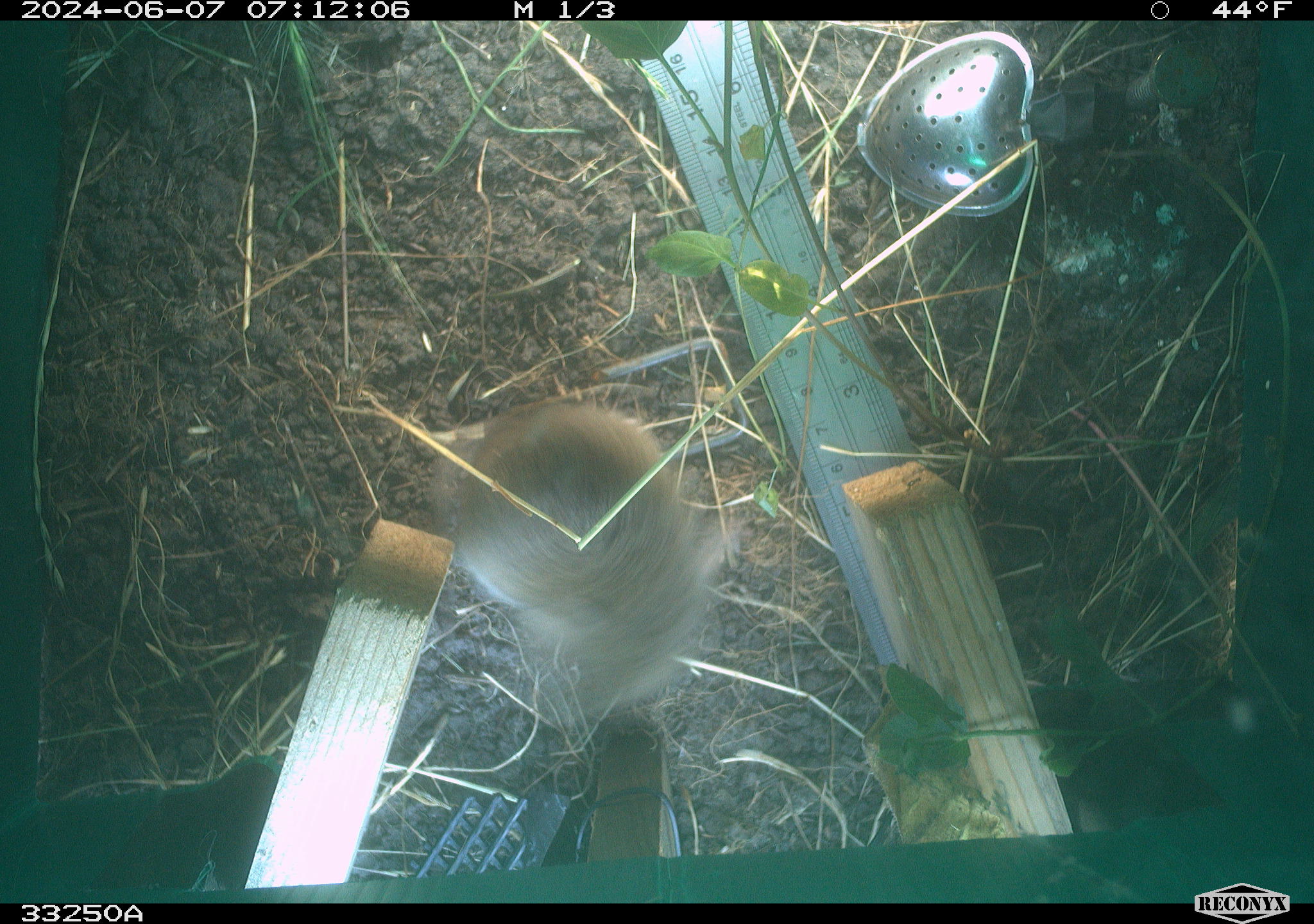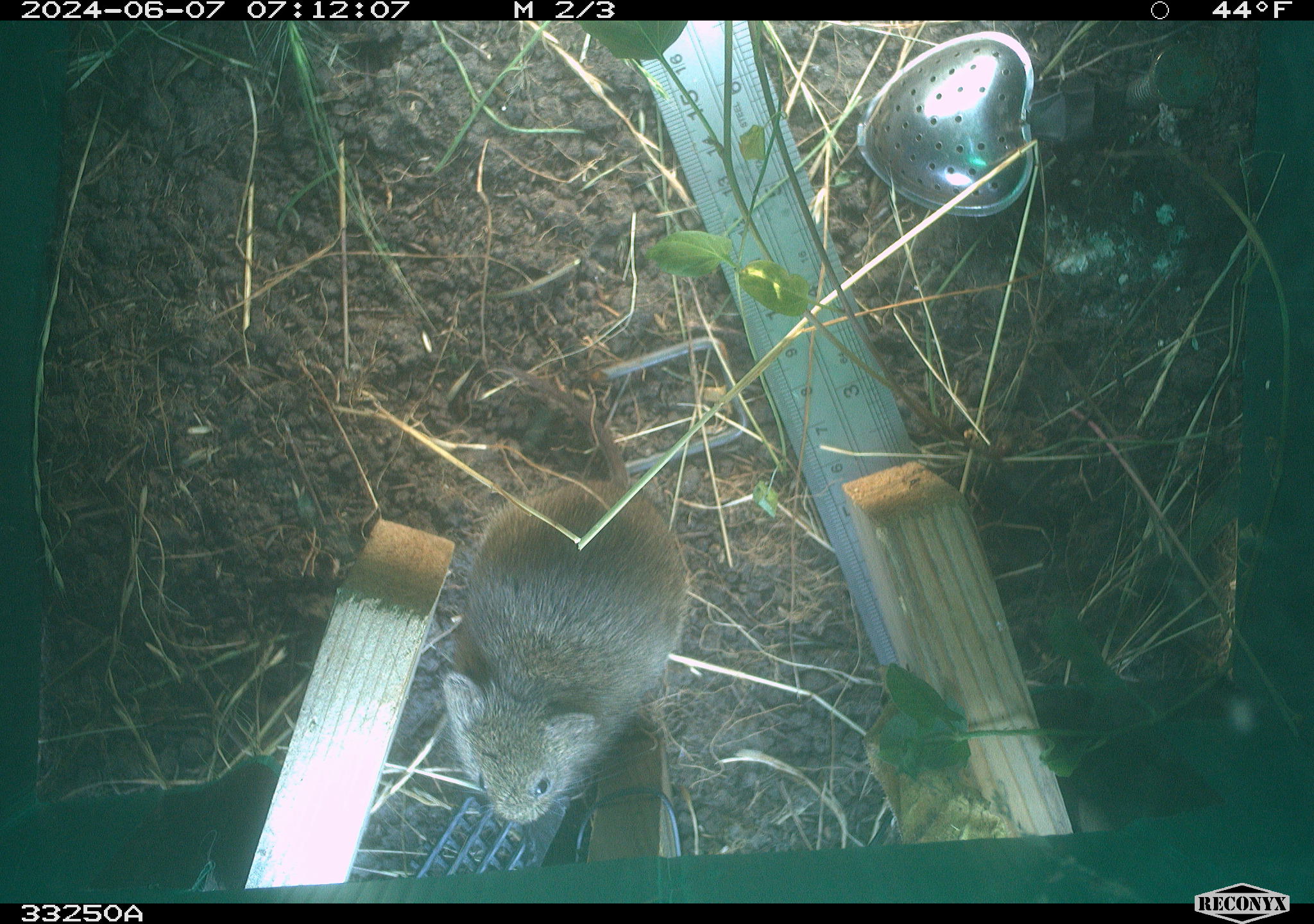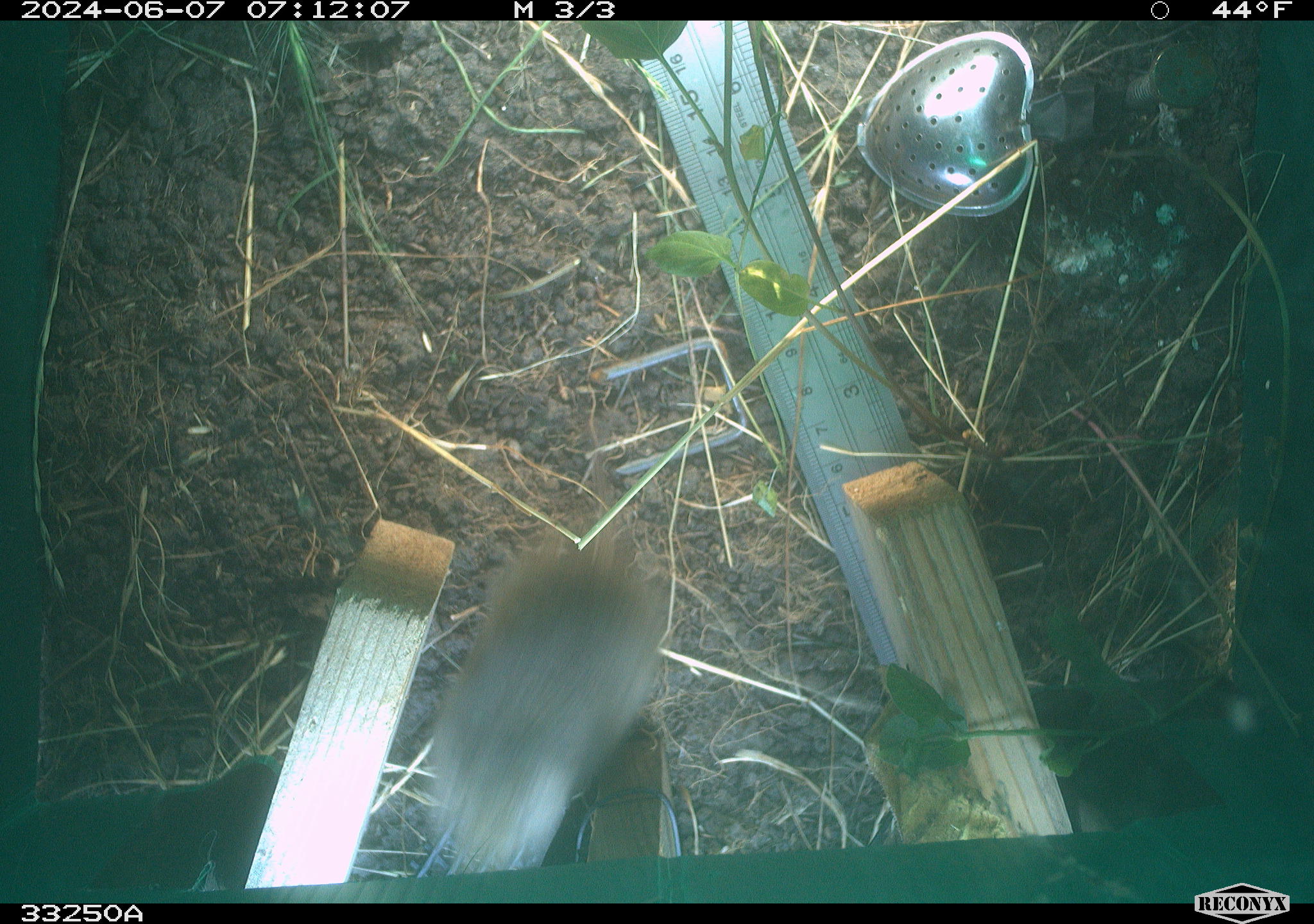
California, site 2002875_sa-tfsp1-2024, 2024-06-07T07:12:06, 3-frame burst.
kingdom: Animalia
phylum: Chordata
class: Mammalia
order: Rodentia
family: Cricetidae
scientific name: Arvicolinae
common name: voles, lemmings, and muskrats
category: arvicolinae subfamily